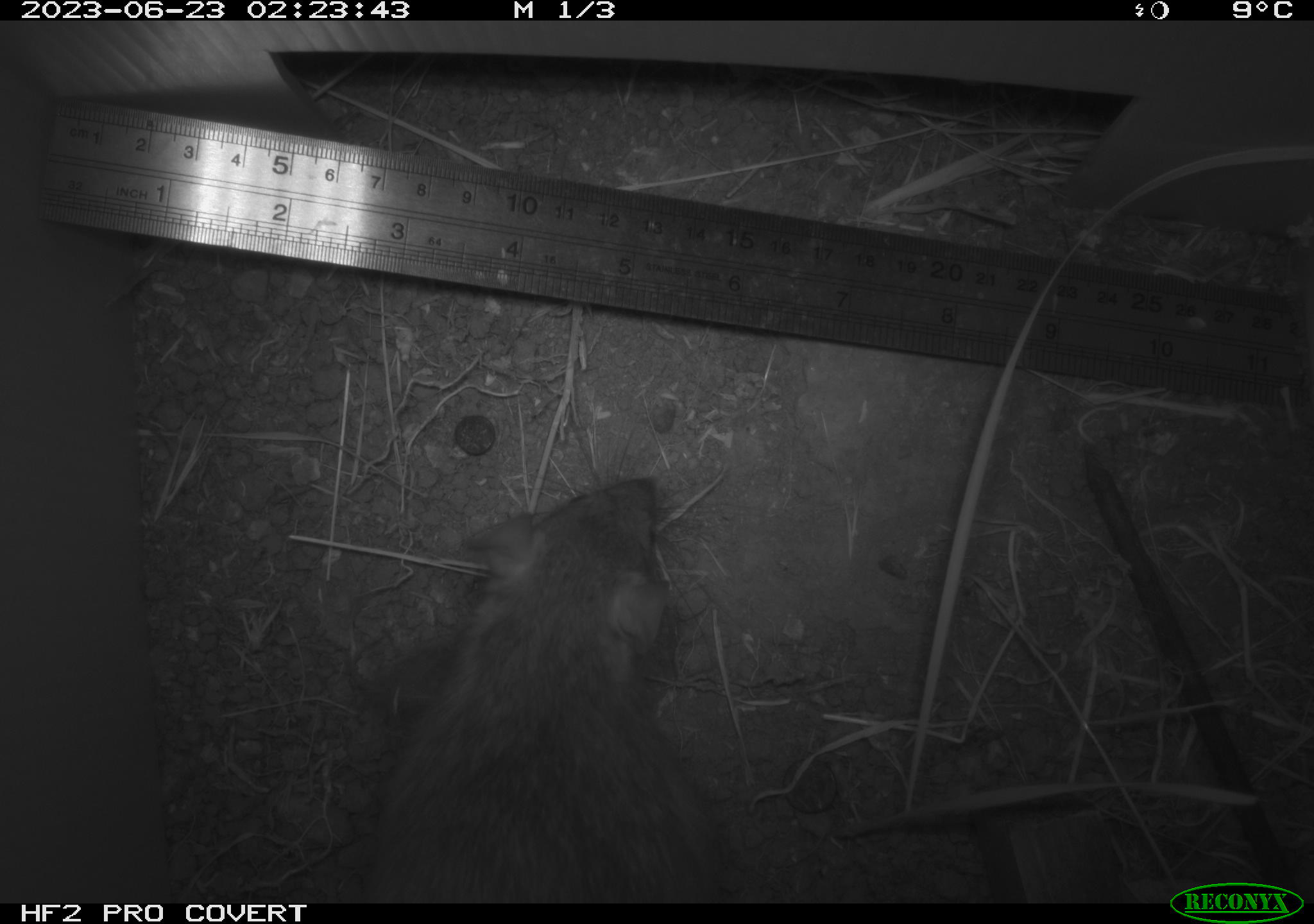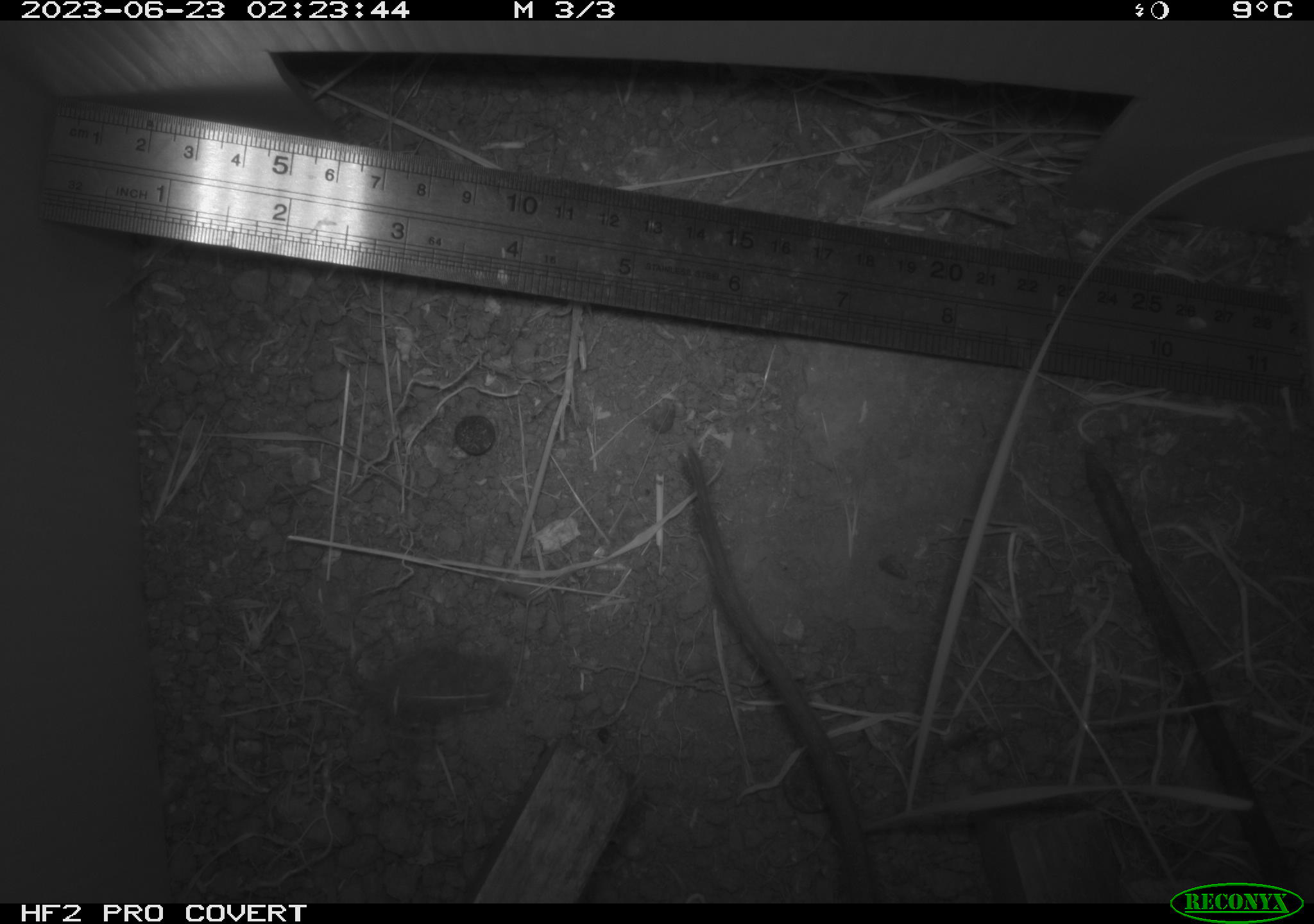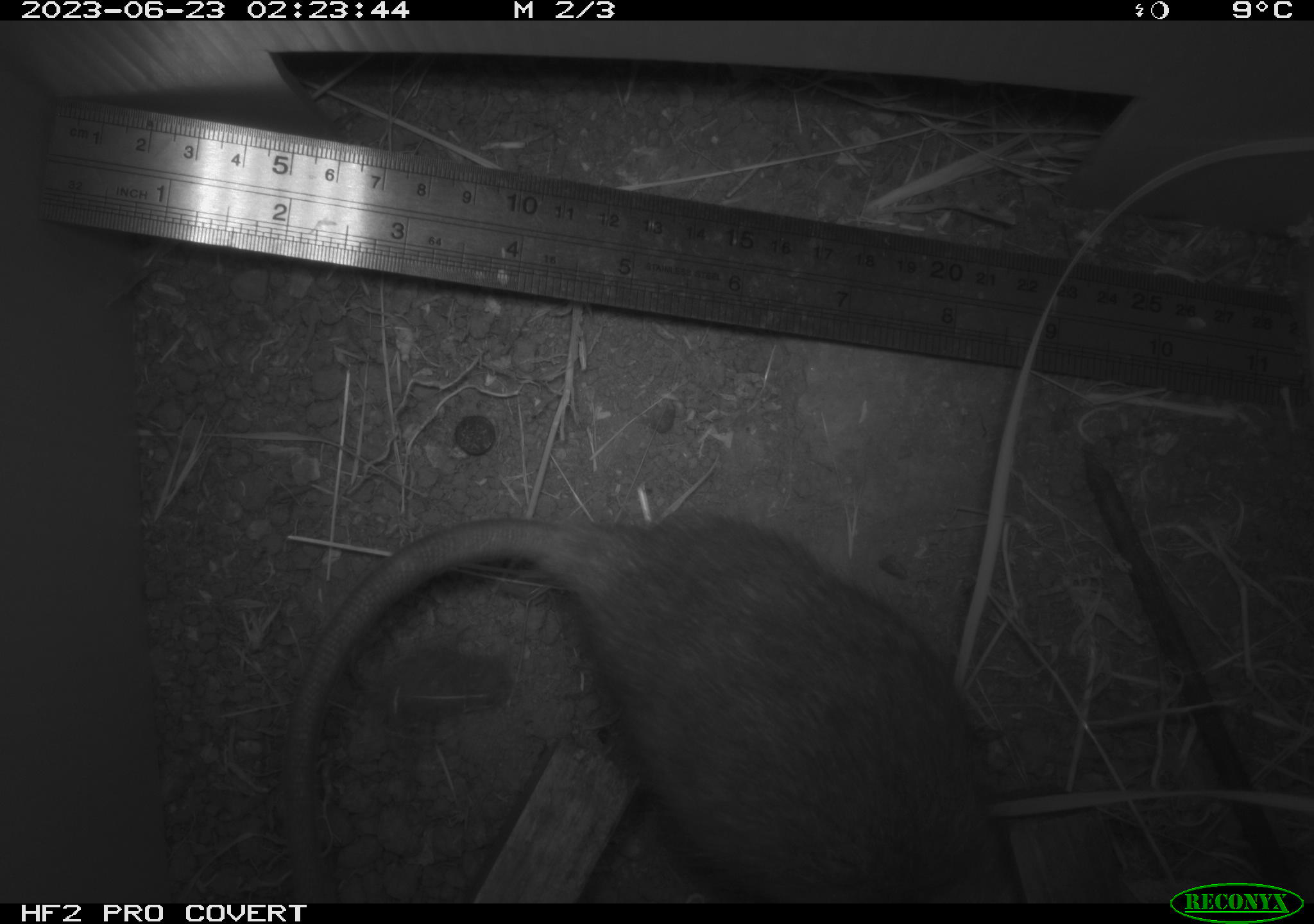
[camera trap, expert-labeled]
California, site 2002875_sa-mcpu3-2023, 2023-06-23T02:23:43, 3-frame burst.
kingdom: Animalia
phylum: Chordata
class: Mammalia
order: Rodentia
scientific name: Rodentia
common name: mouse species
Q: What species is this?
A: Mouse species (Rodentia).